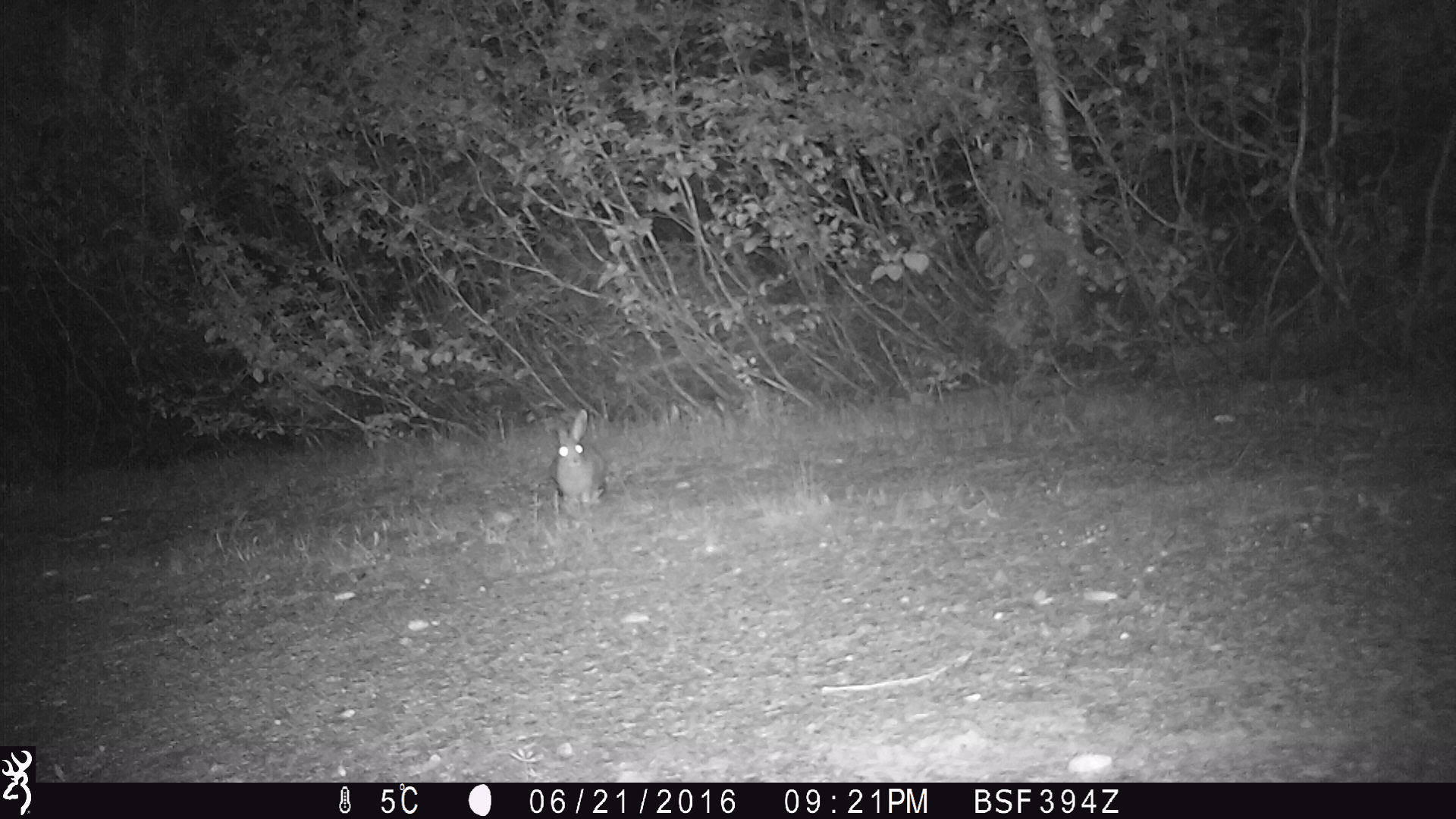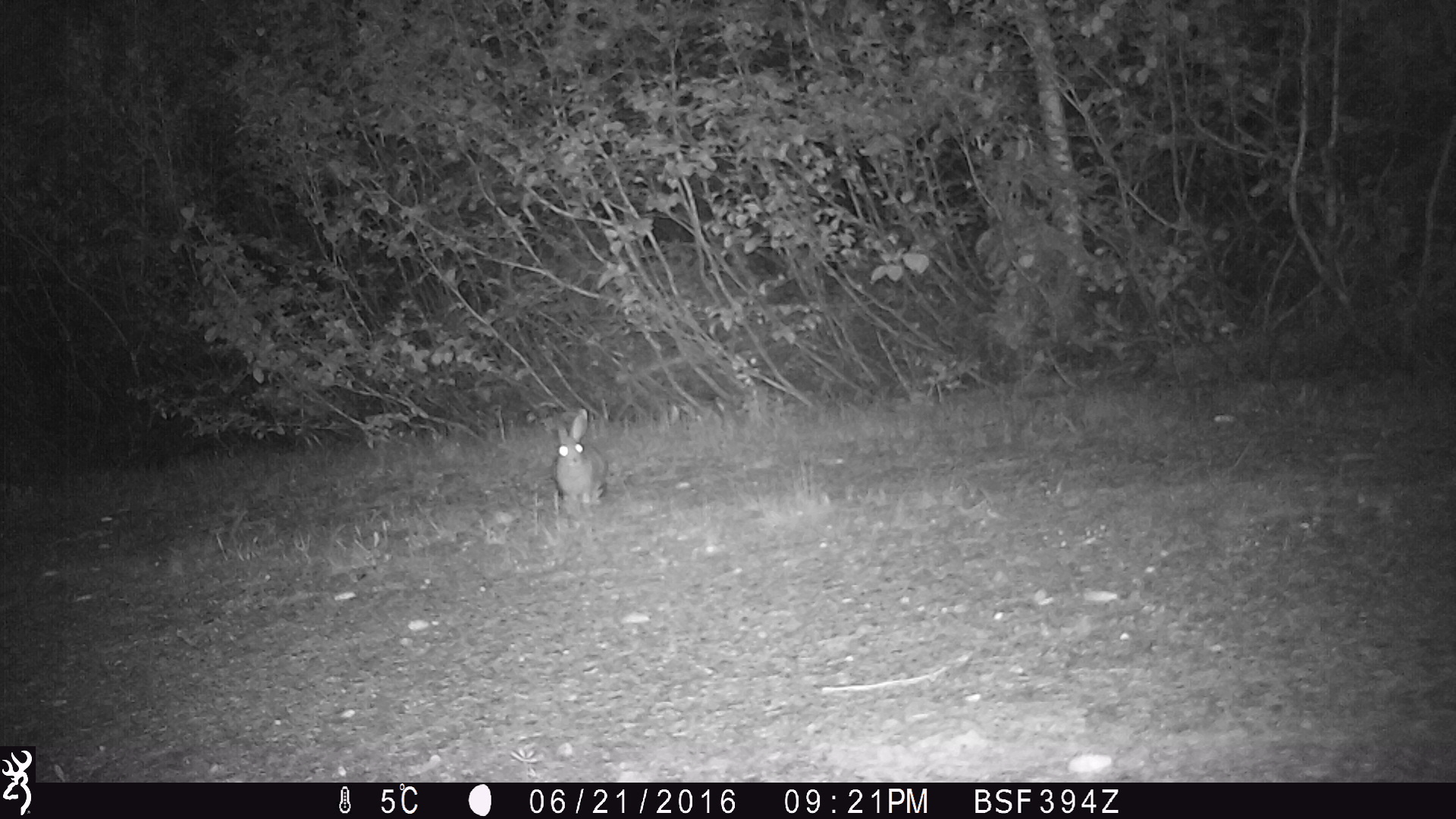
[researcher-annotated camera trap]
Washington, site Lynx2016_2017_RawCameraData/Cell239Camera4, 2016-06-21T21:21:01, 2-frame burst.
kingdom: Animalia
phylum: Chordata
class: Mammalia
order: Lagomorpha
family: Leporidae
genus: Lepus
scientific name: Lepus americanus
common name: snowshoe hare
Lepus americanus (snowshoe hare). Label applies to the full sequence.